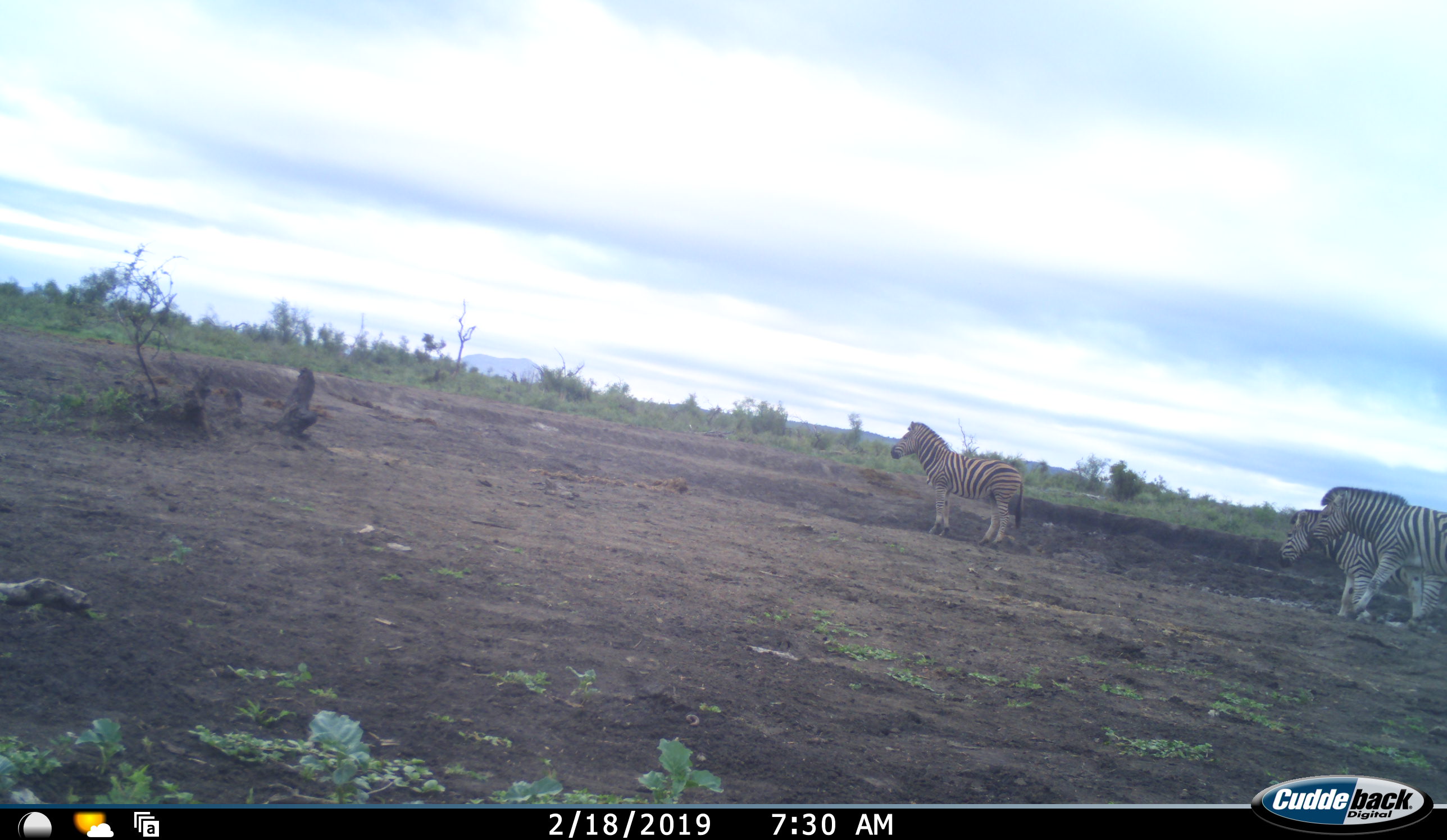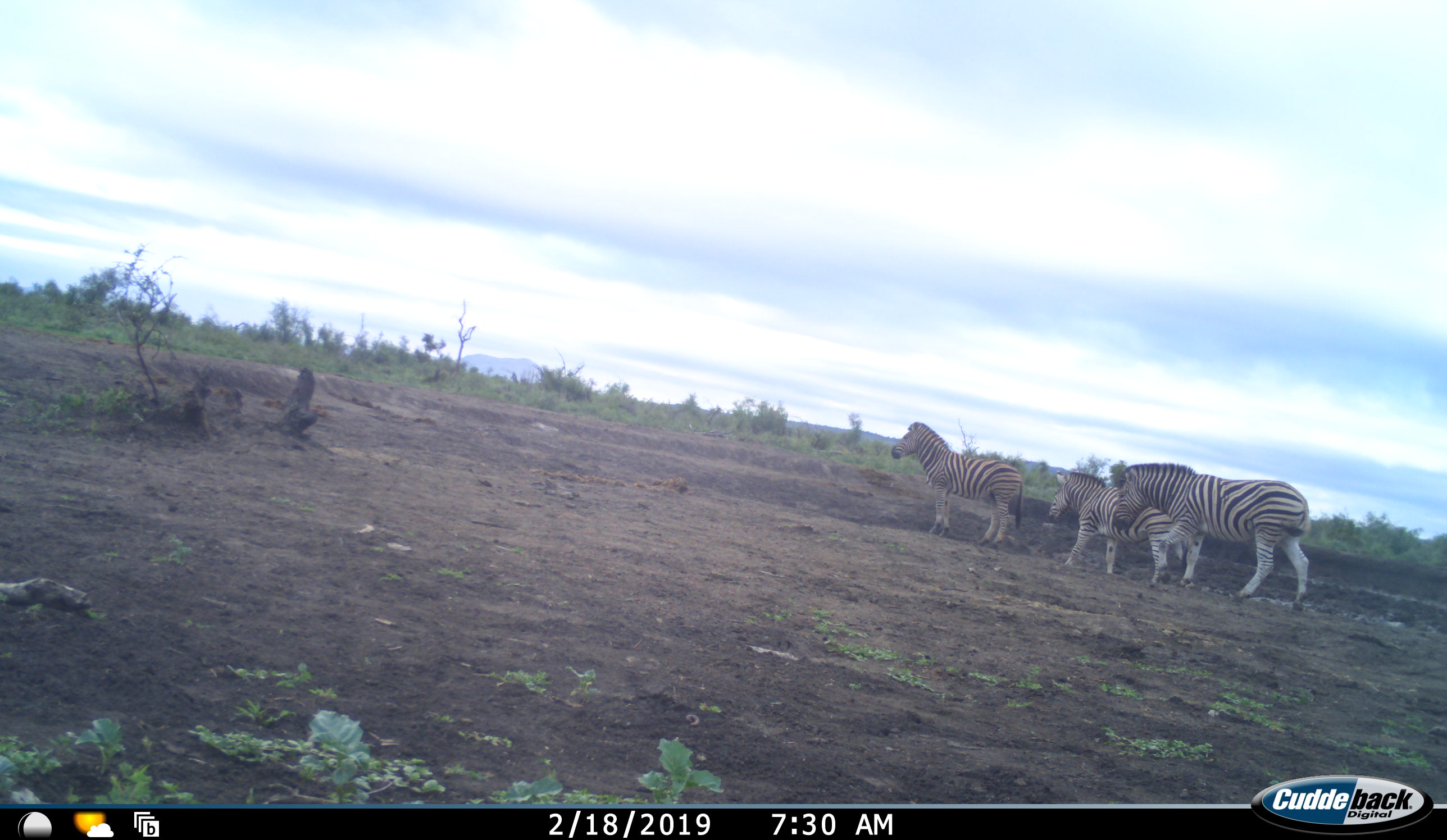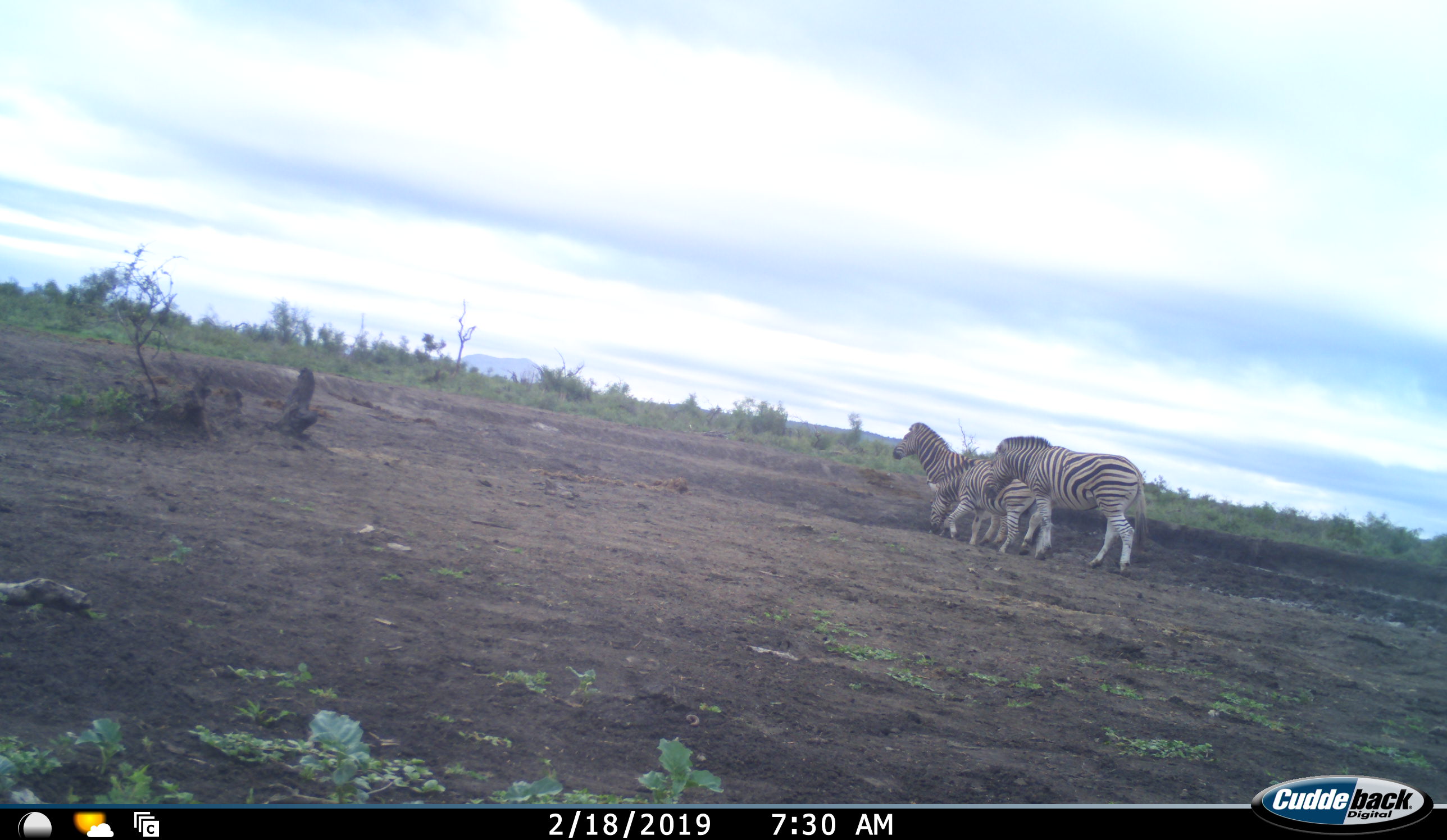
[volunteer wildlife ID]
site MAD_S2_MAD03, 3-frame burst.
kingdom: Animalia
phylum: Chordata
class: Mammalia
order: Perissodactyla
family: Equidae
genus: Equus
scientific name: Equus quagga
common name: plains zebra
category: zebraplains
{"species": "zebraplains (plains zebra) (Equus quagga)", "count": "3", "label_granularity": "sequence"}